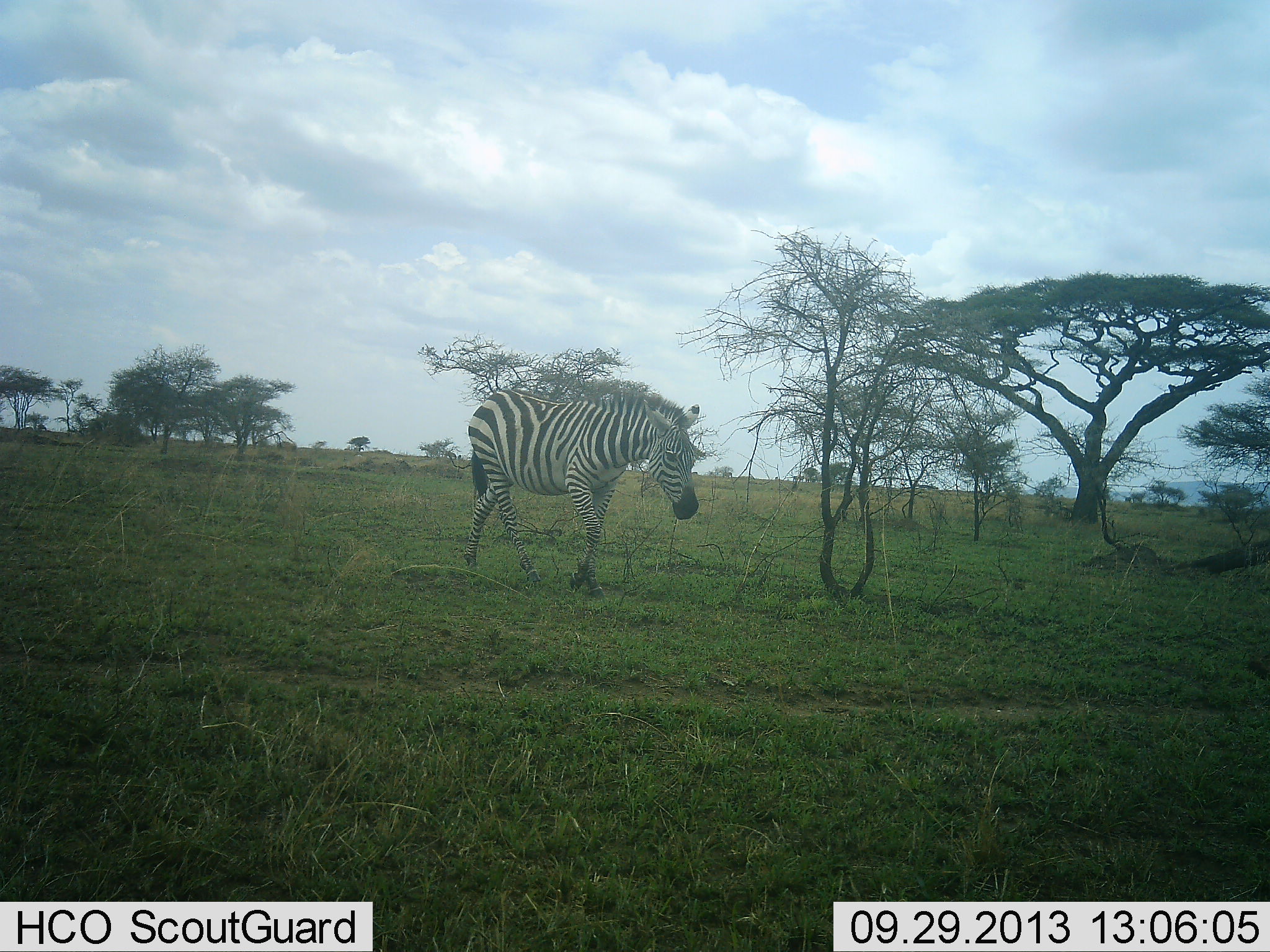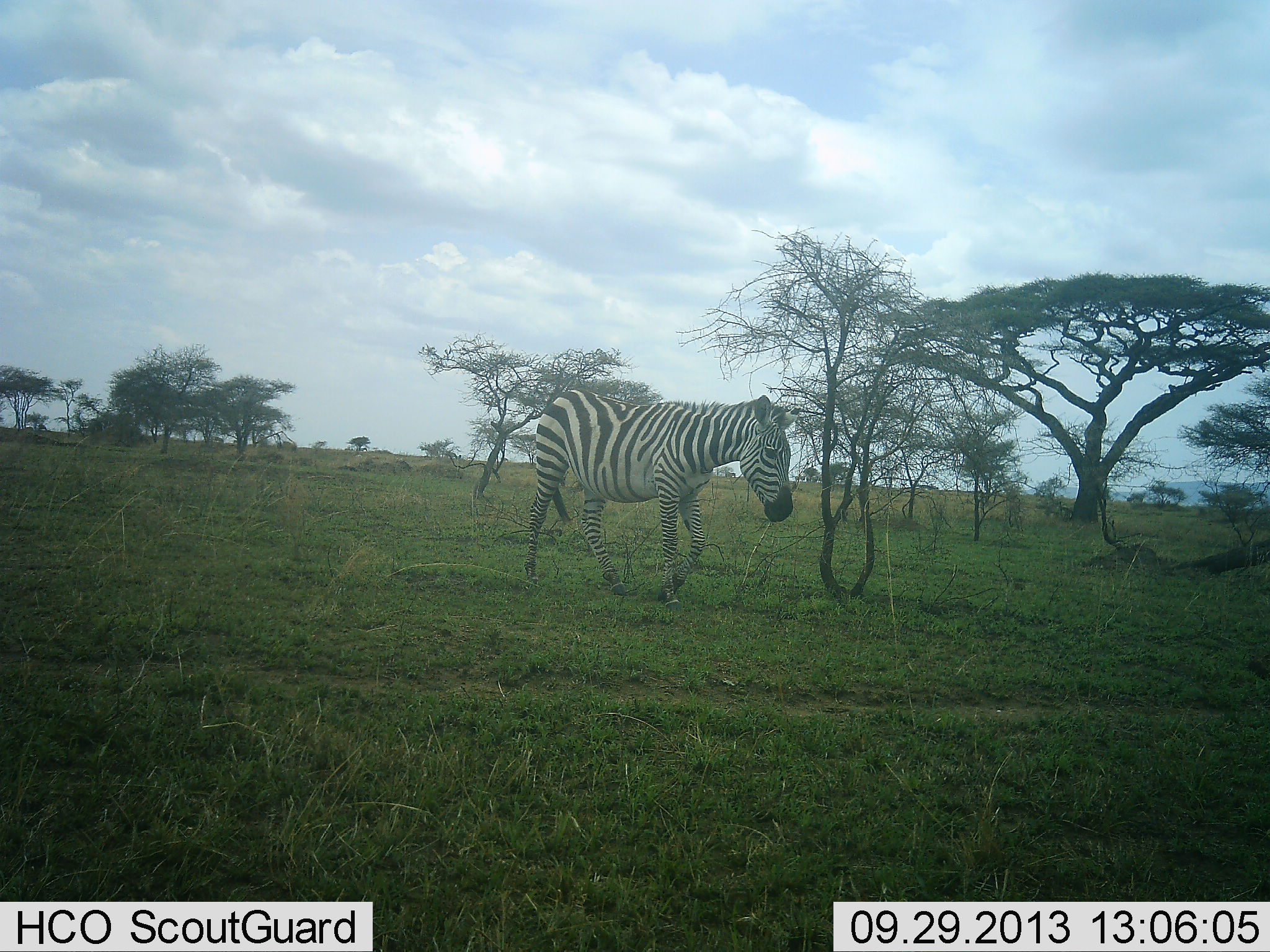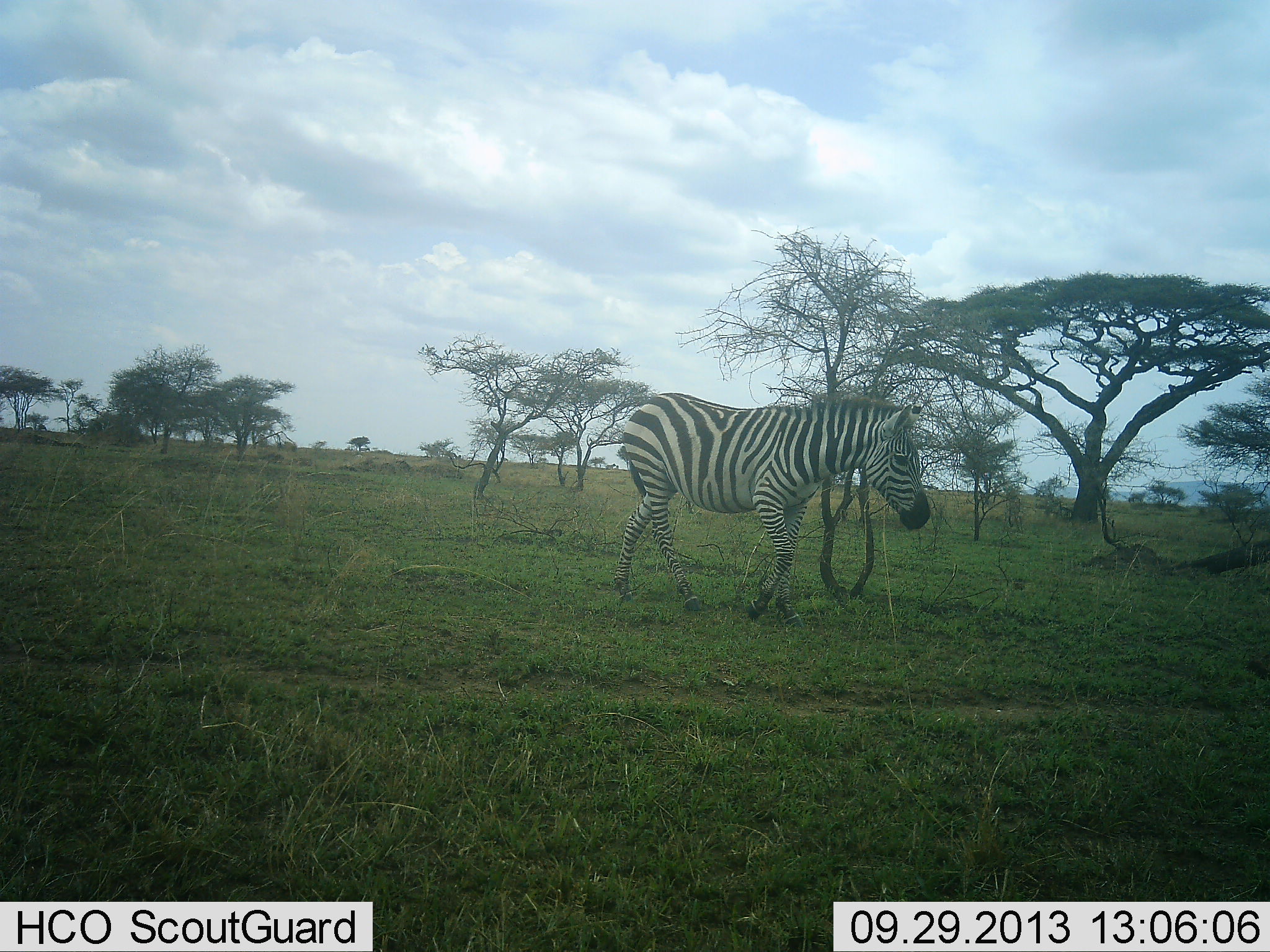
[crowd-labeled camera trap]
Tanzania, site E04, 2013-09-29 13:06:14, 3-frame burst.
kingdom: Animalia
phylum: Chordata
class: Mammalia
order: Perissodactyla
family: Equidae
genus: Equus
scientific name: Equus quagga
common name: plains zebra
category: zebra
Zebra (plains zebra) (Equus quagga), count 1. Behavior (volunteer vote fractions): standing 7%, resting 0%, moving 93%, interacting 0%. Young present (vote fraction): 0%. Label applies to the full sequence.